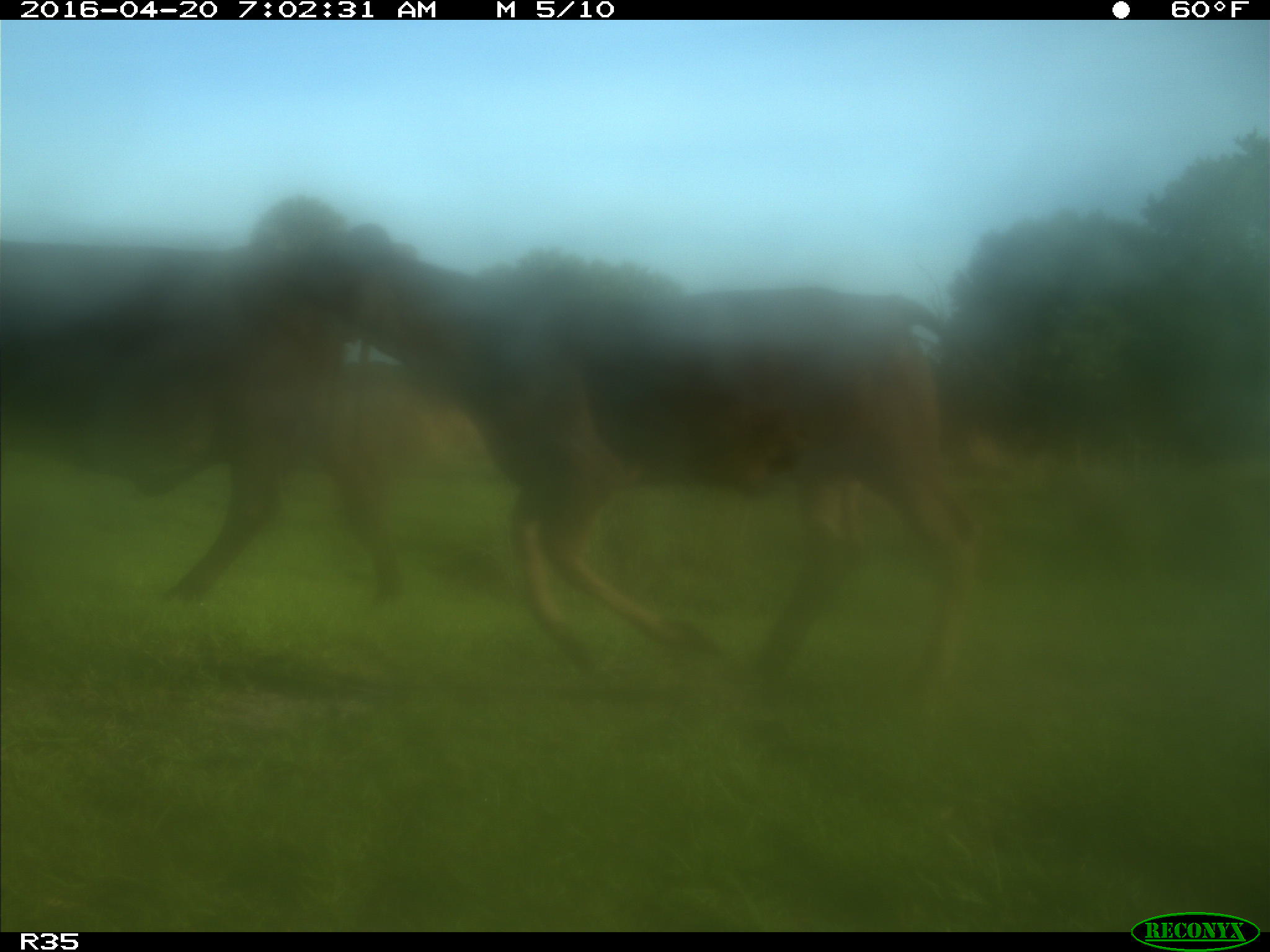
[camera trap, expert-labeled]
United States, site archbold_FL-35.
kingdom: Animalia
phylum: Chordata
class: Mammalia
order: Artiodactyla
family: Bovidae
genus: Bos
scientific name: Bos taurus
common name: domestic cow